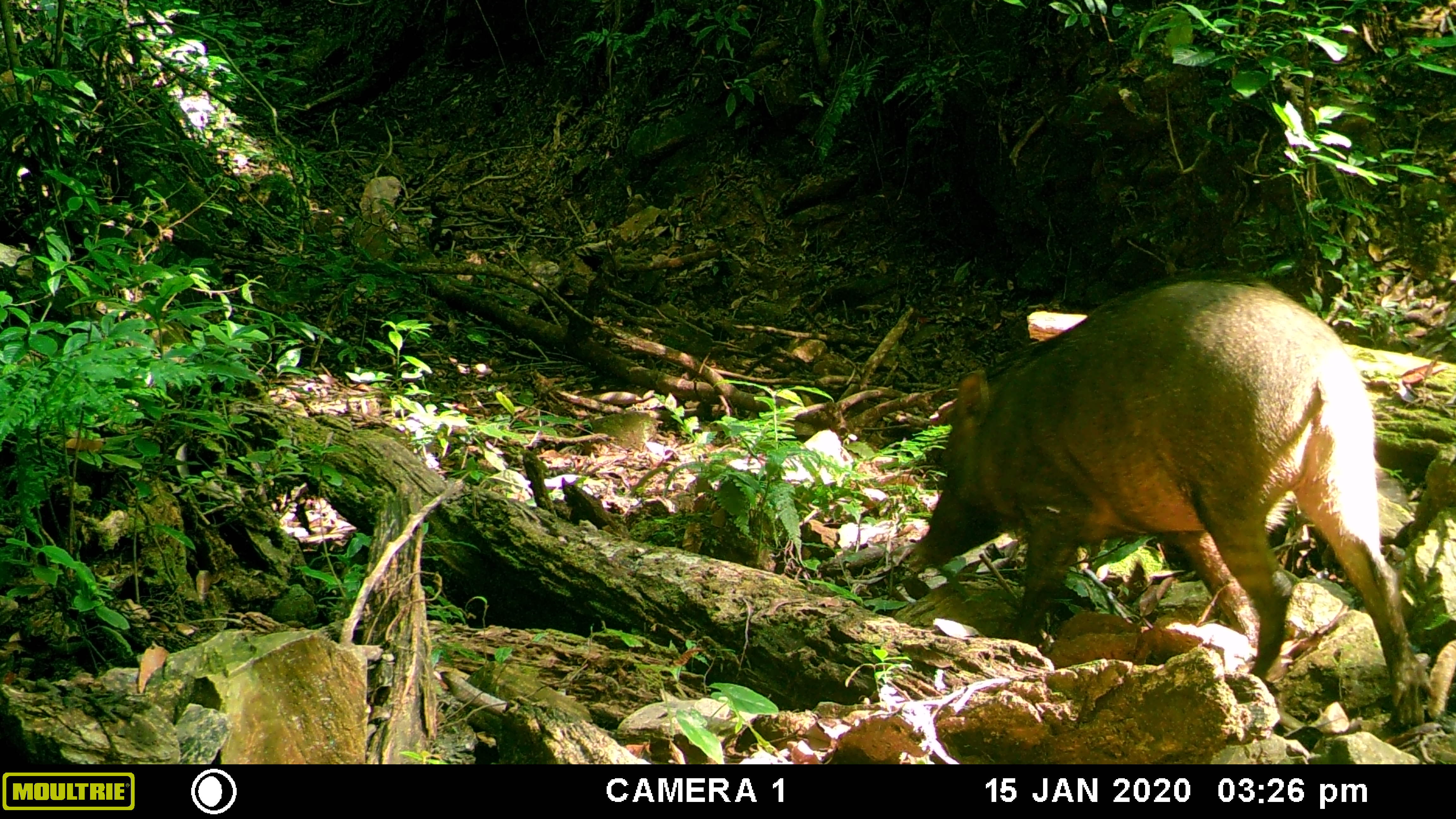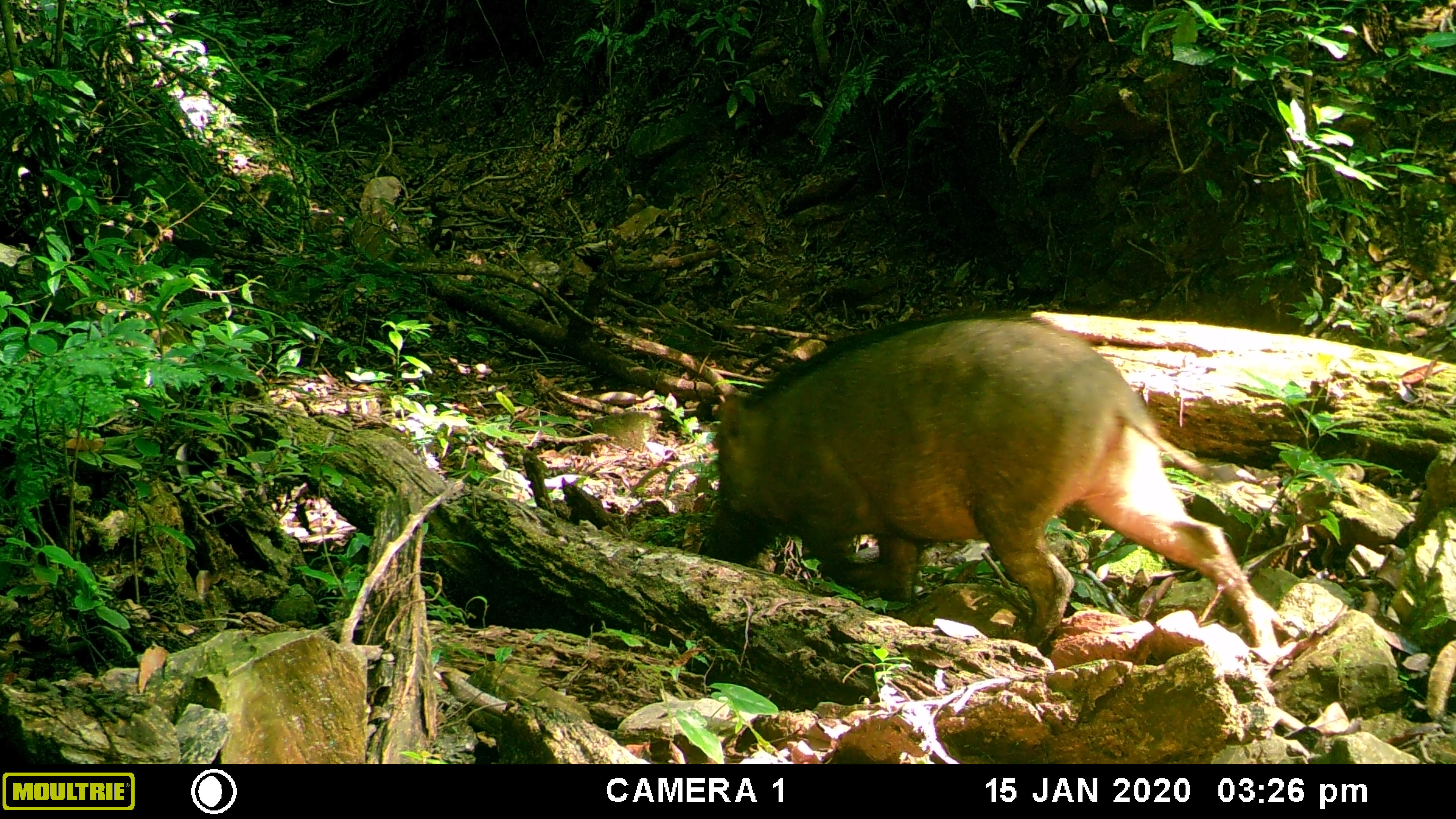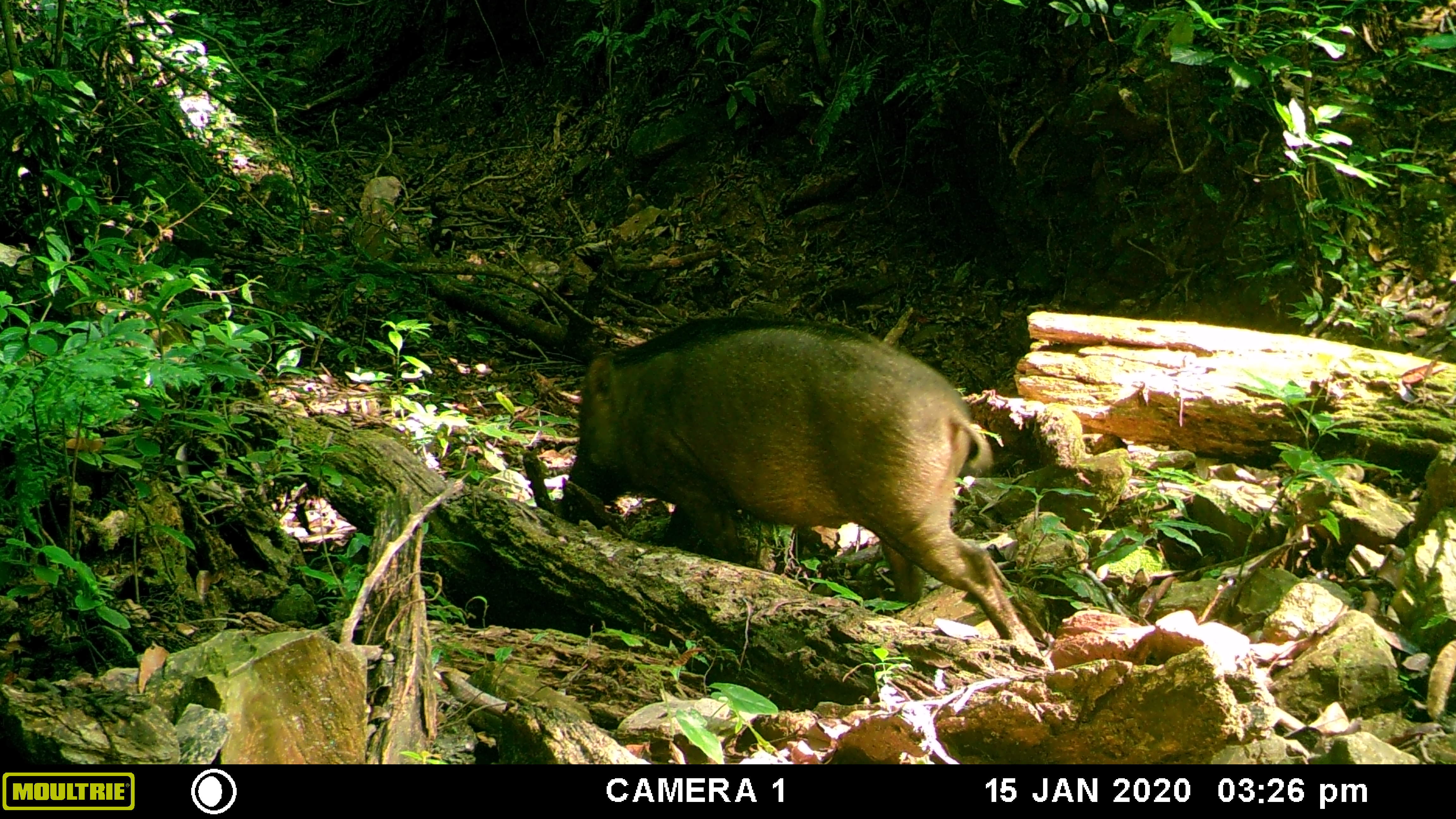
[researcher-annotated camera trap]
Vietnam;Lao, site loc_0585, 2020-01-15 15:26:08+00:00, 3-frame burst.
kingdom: Animalia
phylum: Chordata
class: Mammalia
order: Artiodactyla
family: Suidae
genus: Sus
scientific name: Sus scrofa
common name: eurasian wild pig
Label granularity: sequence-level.